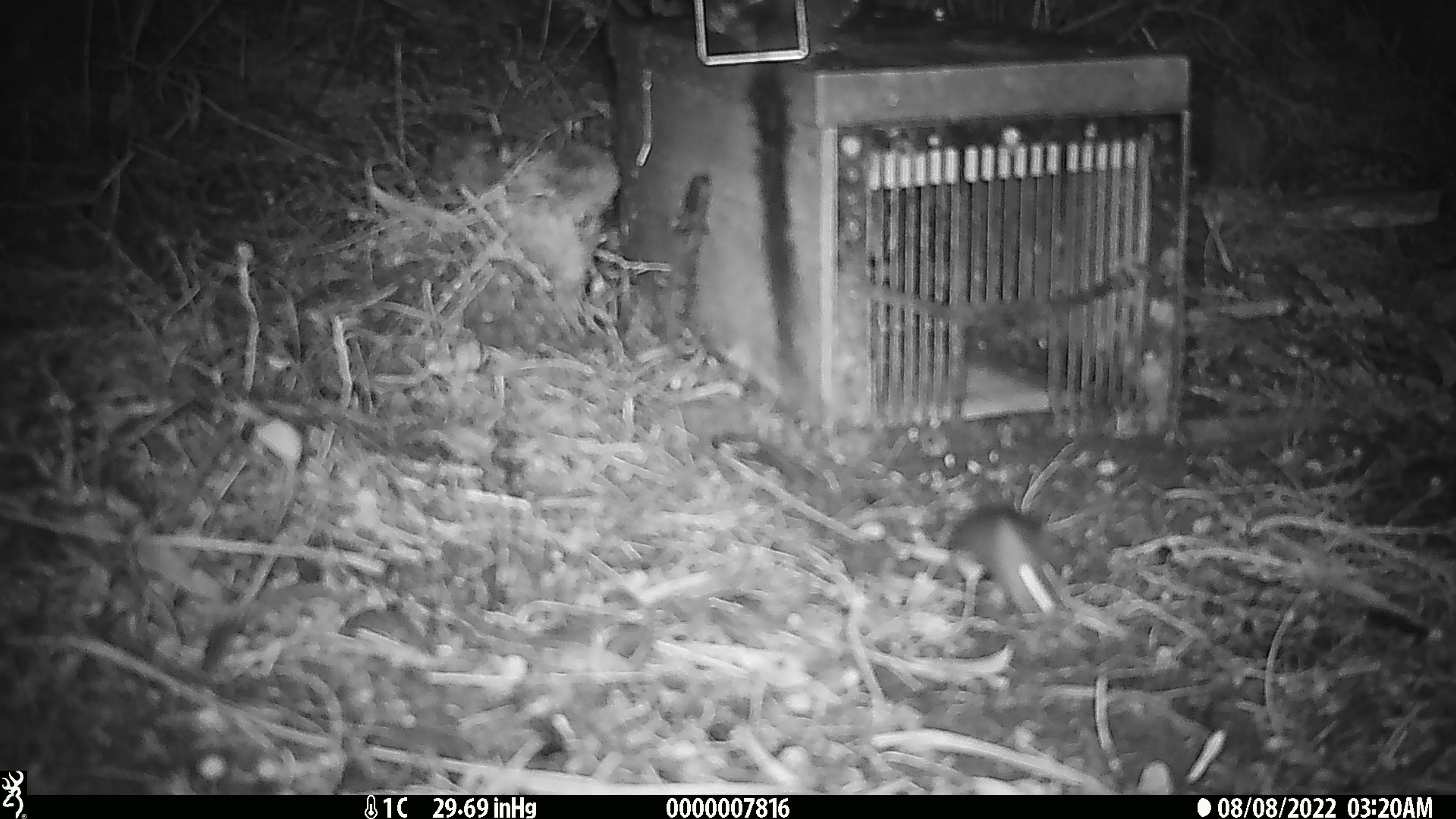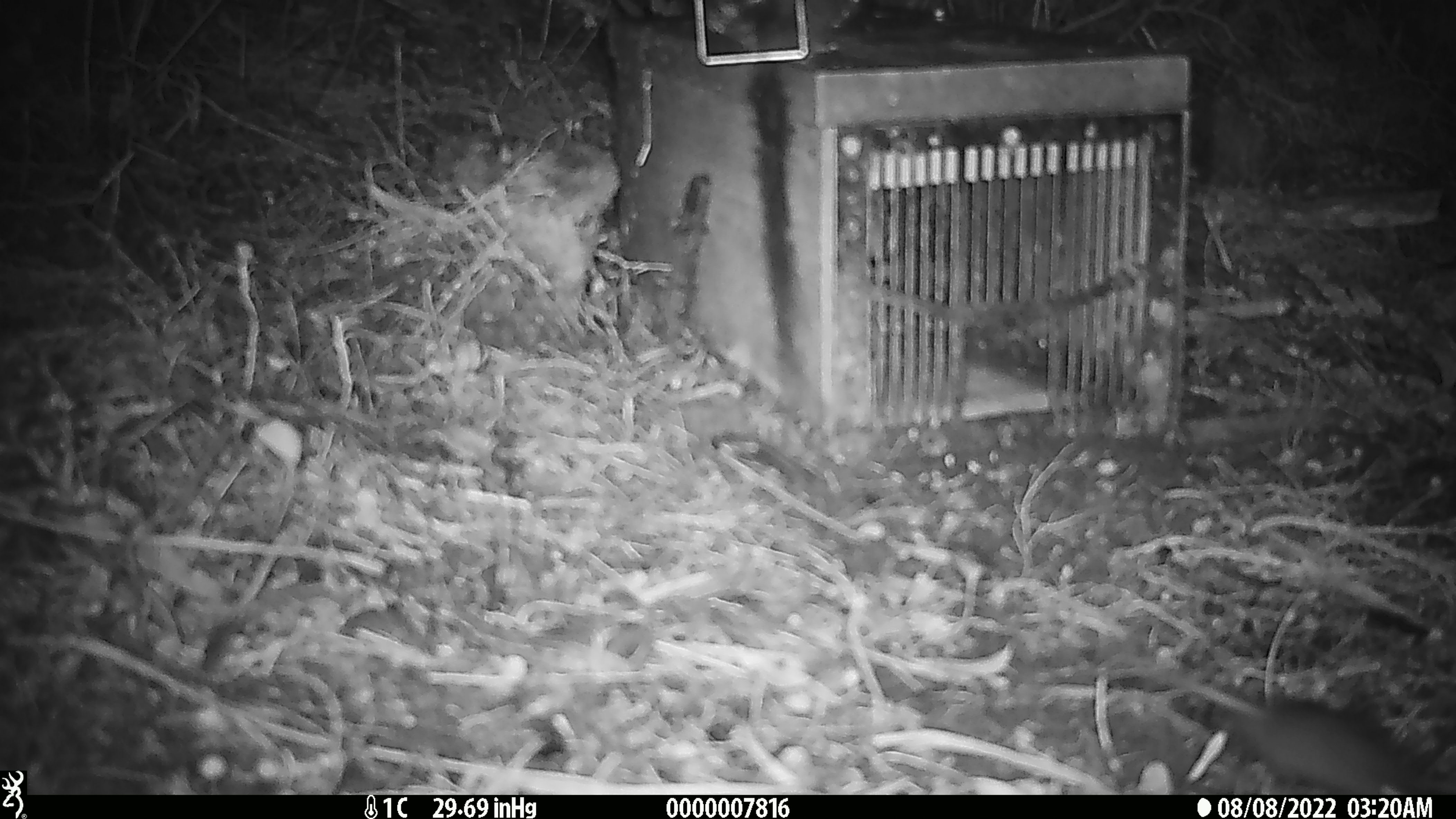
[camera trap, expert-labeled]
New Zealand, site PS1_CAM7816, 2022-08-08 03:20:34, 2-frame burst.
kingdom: Animalia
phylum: Chordata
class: Mammalia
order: Rodentia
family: Muridae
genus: Mus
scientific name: Mus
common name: mouse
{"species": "mouse (Mus)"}